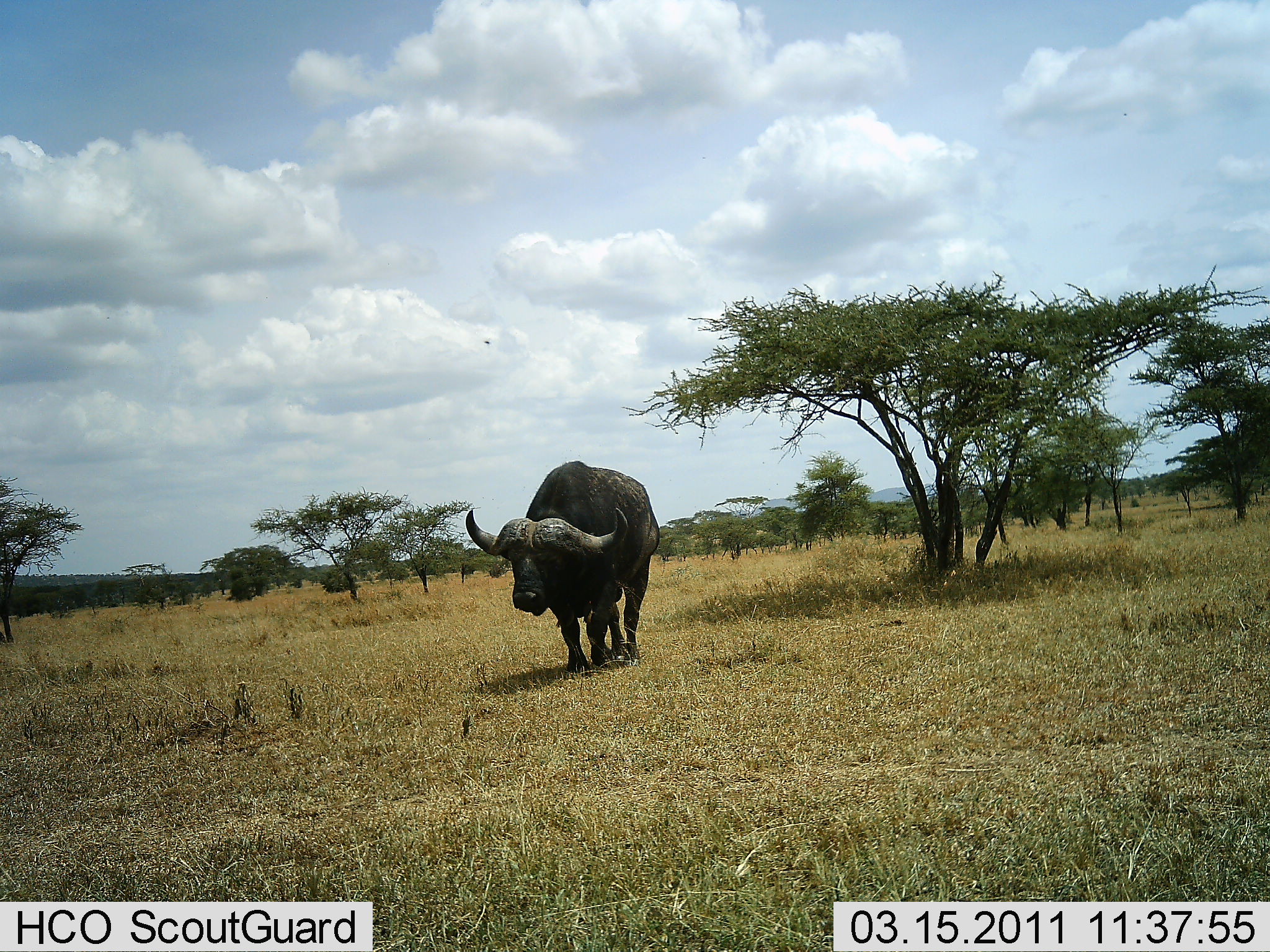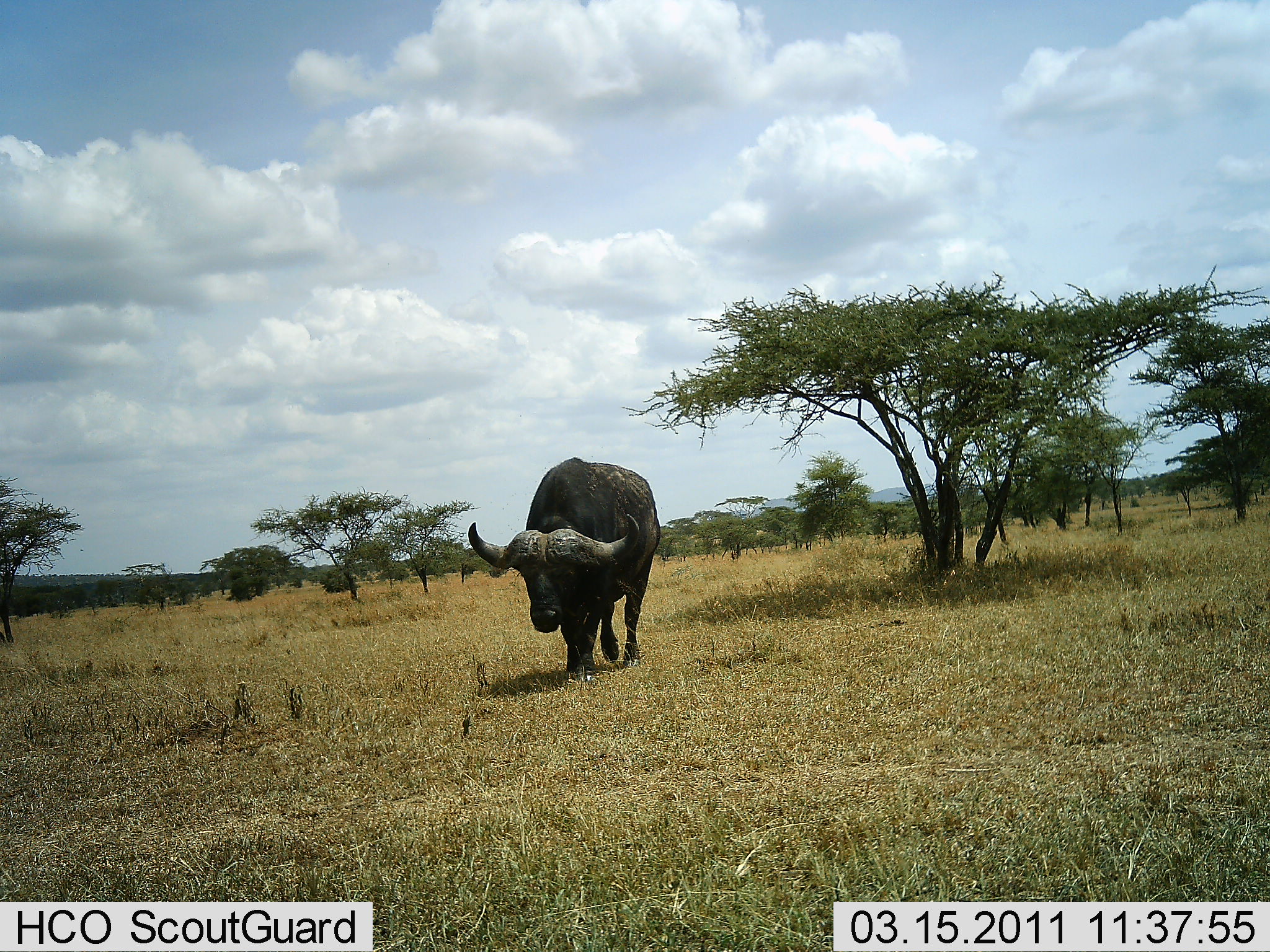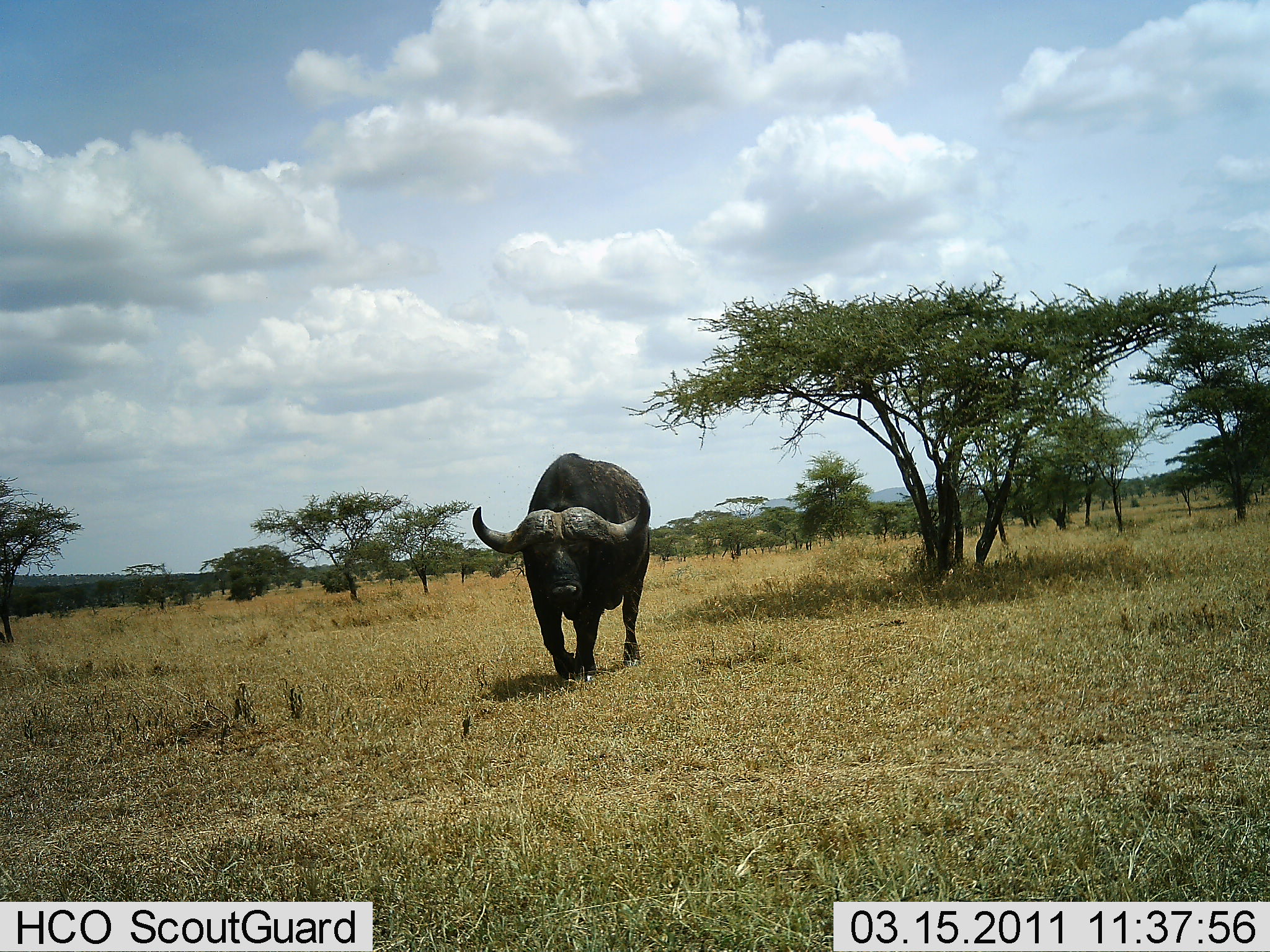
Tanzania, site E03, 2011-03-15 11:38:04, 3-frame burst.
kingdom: Animalia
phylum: Chordata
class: Mammalia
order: Artiodactyla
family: Bovidae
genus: Syncerus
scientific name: Syncerus caffer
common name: cape buffalo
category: buffalo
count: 1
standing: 17%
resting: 0%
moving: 92%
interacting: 0%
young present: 0%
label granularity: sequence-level